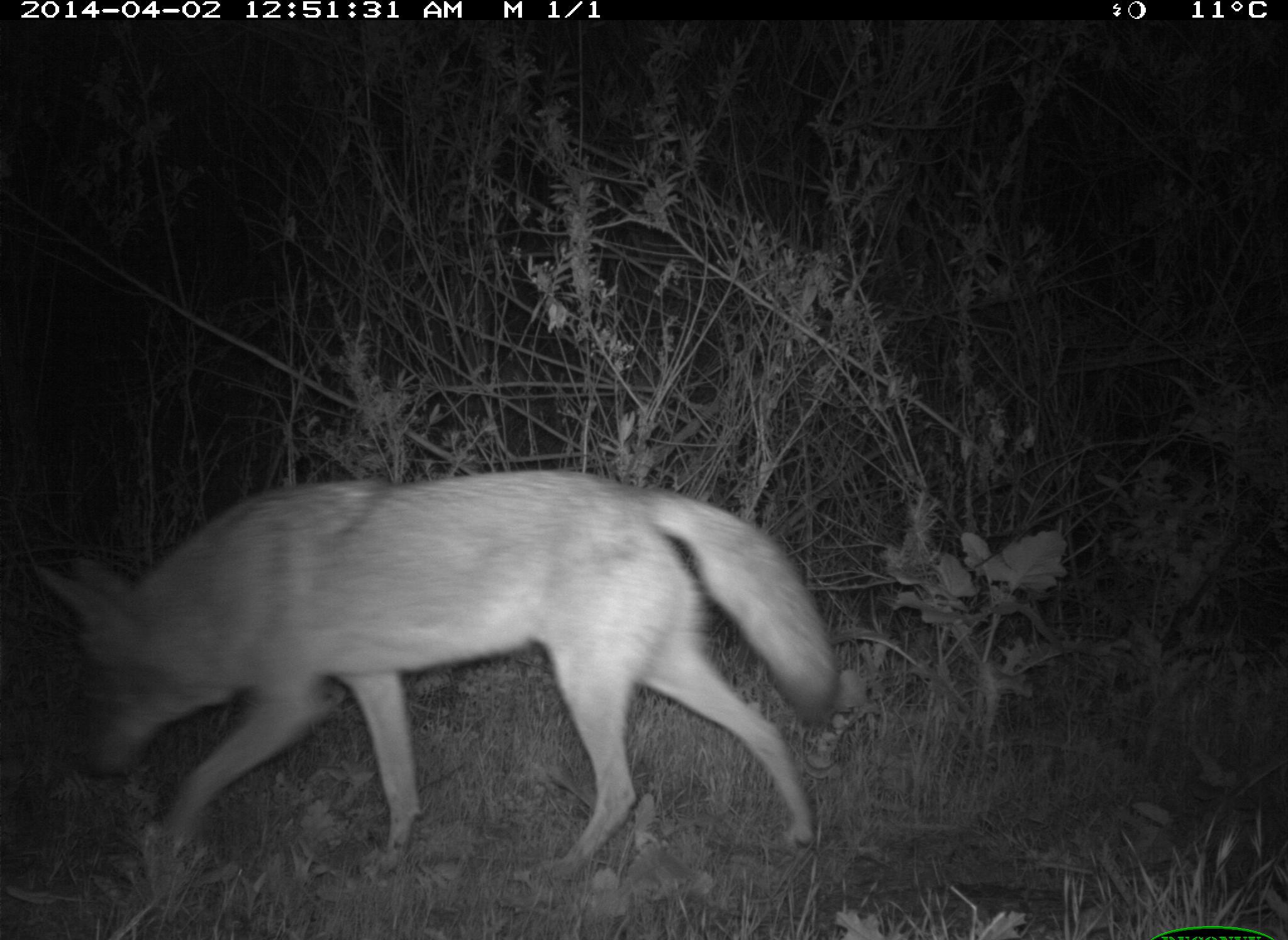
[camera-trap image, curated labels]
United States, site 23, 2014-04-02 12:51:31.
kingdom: Animalia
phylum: Chordata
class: Mammalia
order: Carnivora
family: Canidae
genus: Canis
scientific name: Canis latrans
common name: coyote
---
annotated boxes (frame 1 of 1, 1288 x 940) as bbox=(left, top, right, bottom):
coyote: bbox=(33, 470, 841, 883)